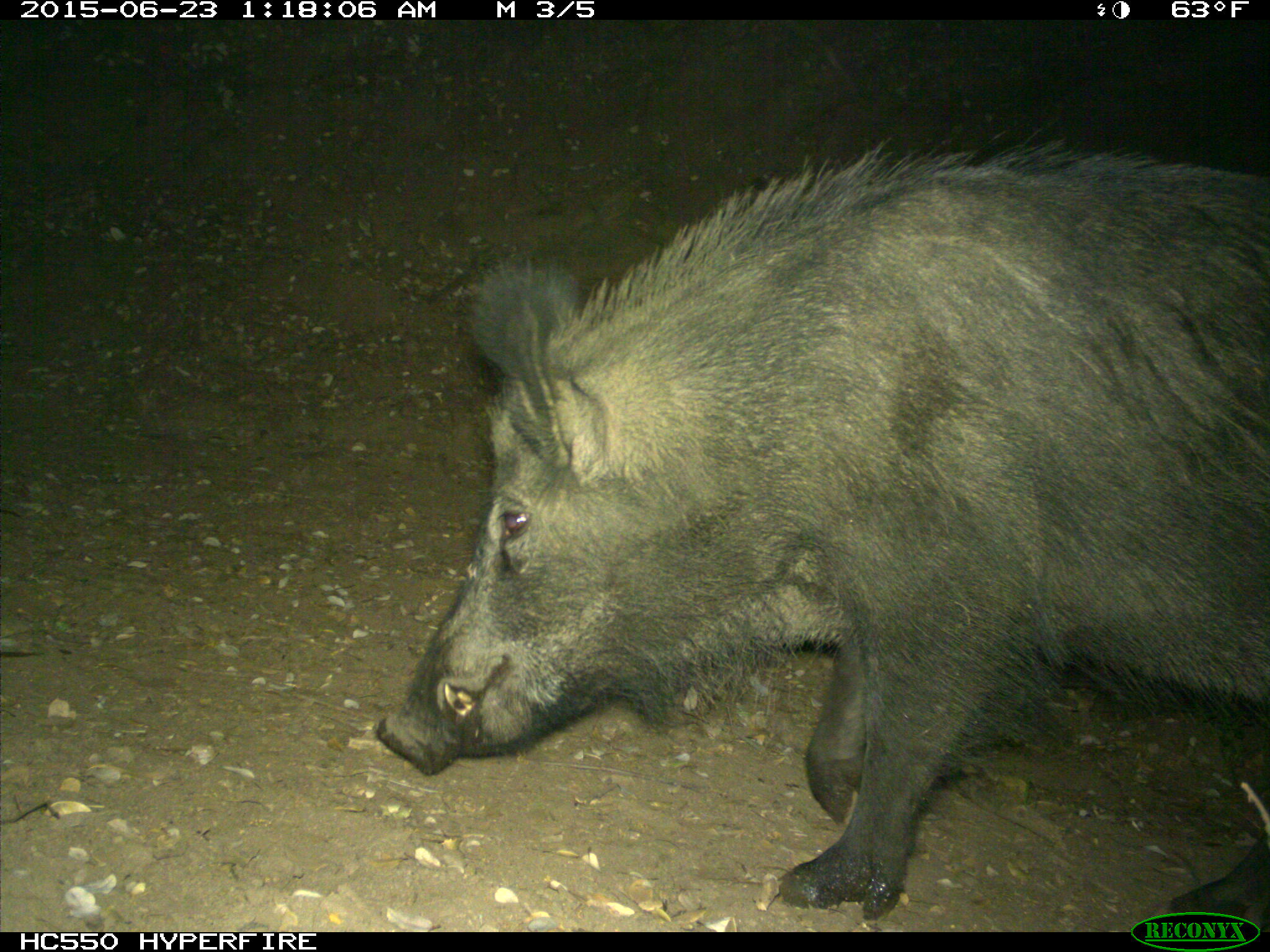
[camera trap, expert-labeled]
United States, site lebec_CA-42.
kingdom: Animalia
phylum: Chordata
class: Mammalia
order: Artiodactyla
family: Suidae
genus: Sus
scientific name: Sus scrofa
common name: wild boar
Sus scrofa (wild boar).